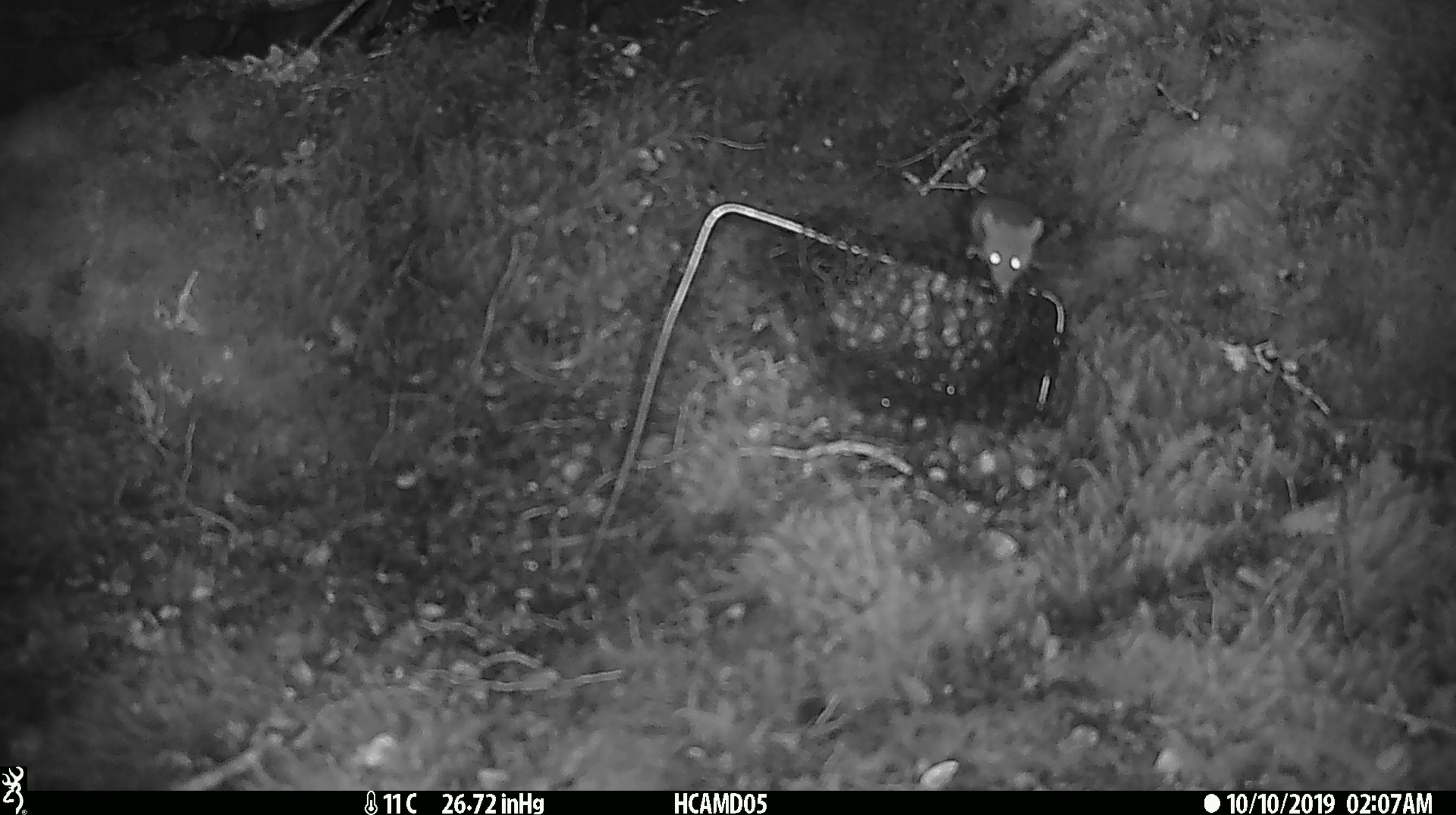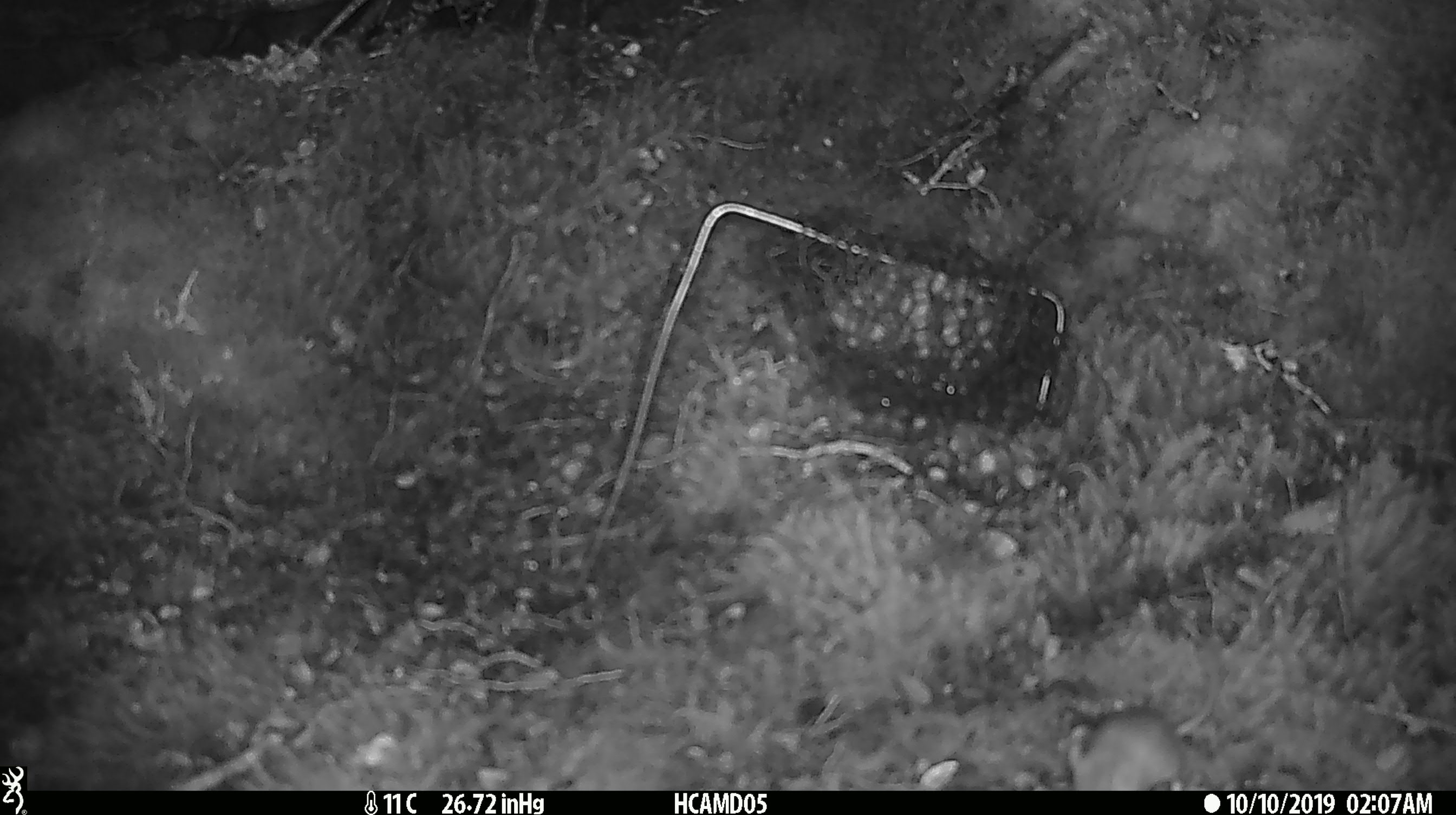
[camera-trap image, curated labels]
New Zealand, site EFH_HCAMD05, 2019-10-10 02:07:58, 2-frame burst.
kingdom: Animalia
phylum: Chordata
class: Mammalia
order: Rodentia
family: Muridae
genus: Mus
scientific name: Mus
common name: mouse